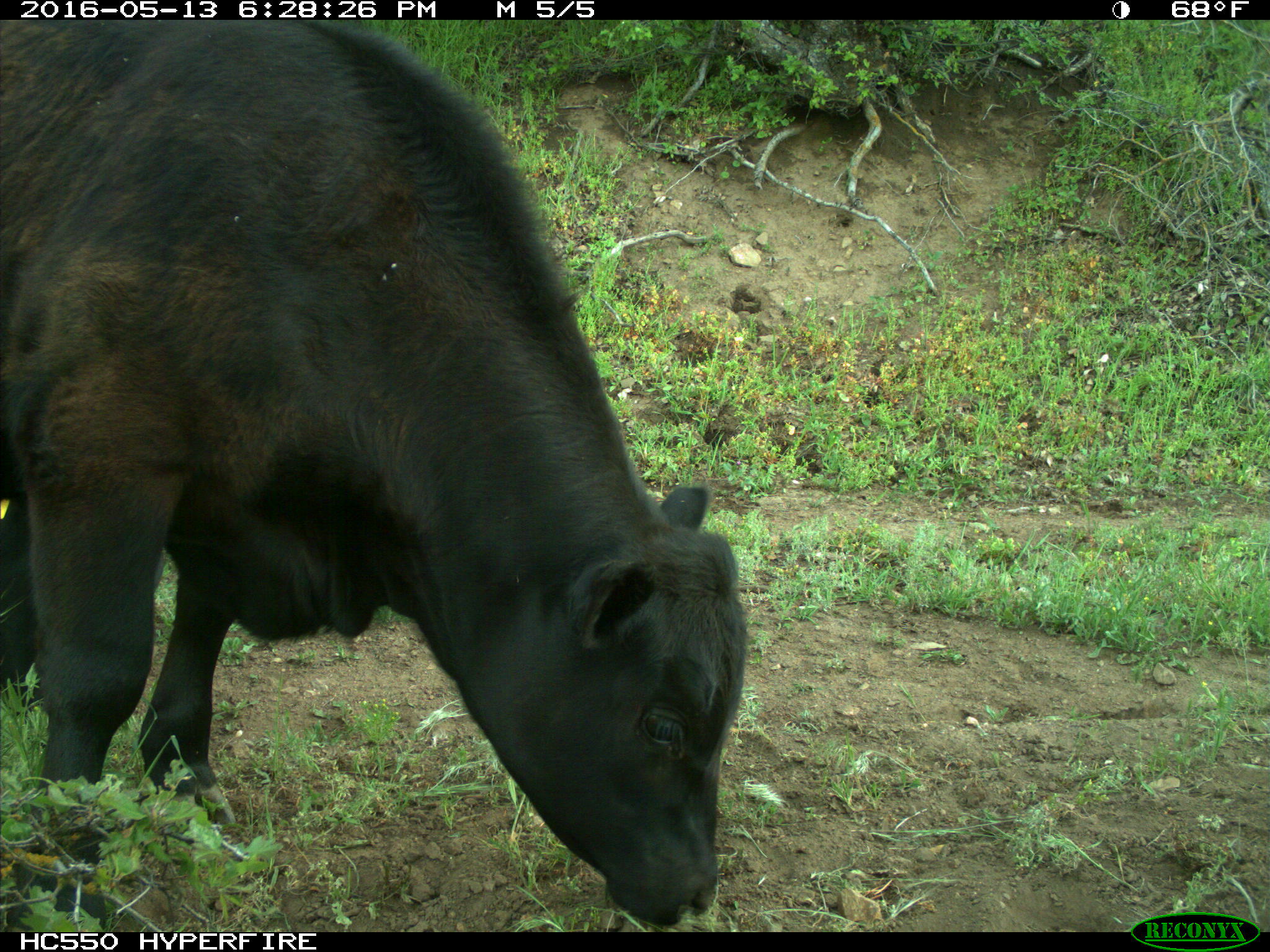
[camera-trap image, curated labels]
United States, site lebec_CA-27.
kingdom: Animalia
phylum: Chordata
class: Mammalia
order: Artiodactyla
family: Bovidae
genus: Bos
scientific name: Bos taurus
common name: domestic cow